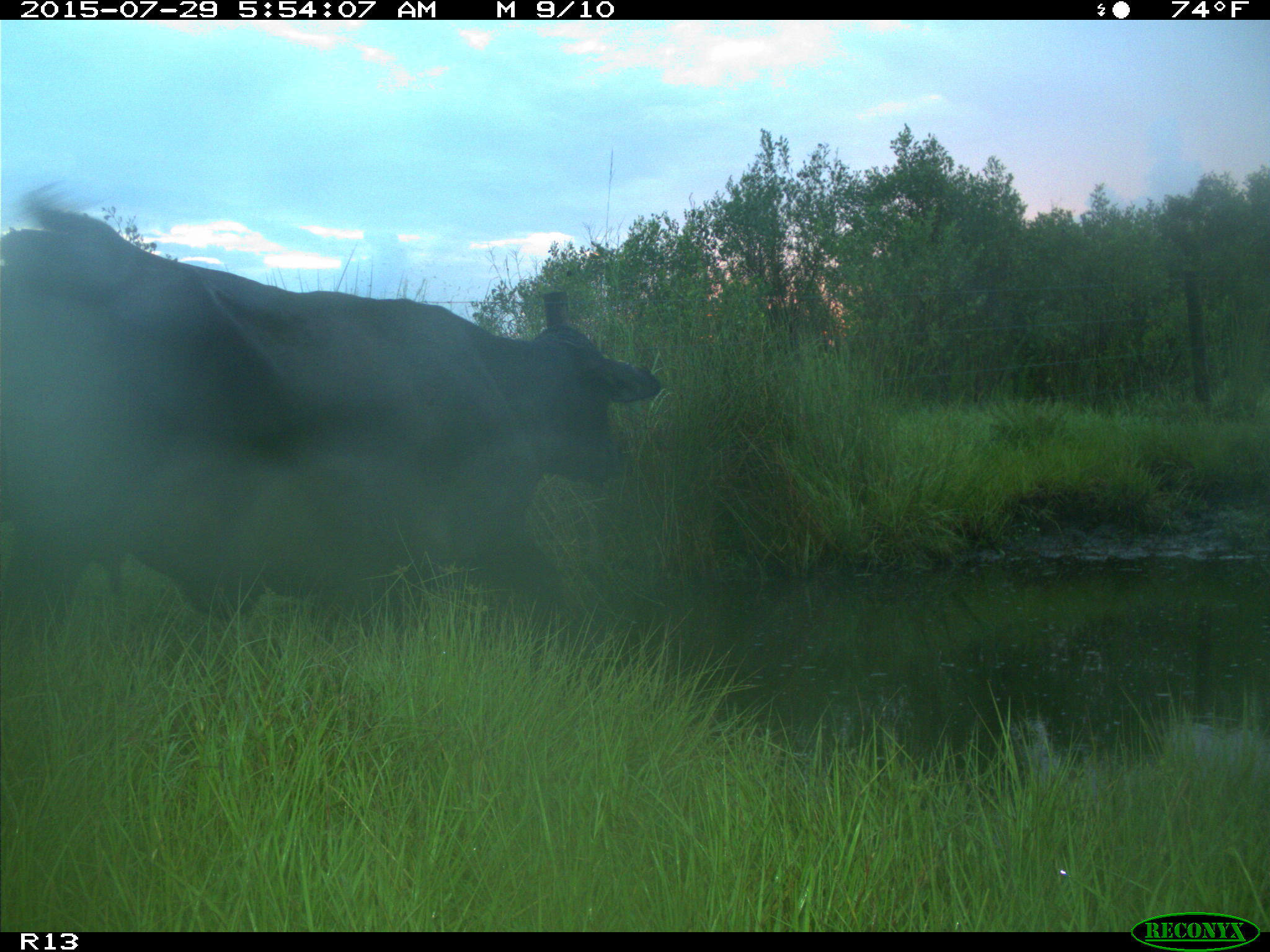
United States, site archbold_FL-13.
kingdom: Animalia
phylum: Chordata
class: Mammalia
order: Artiodactyla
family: Bovidae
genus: Bos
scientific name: Bos taurus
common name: domestic cow